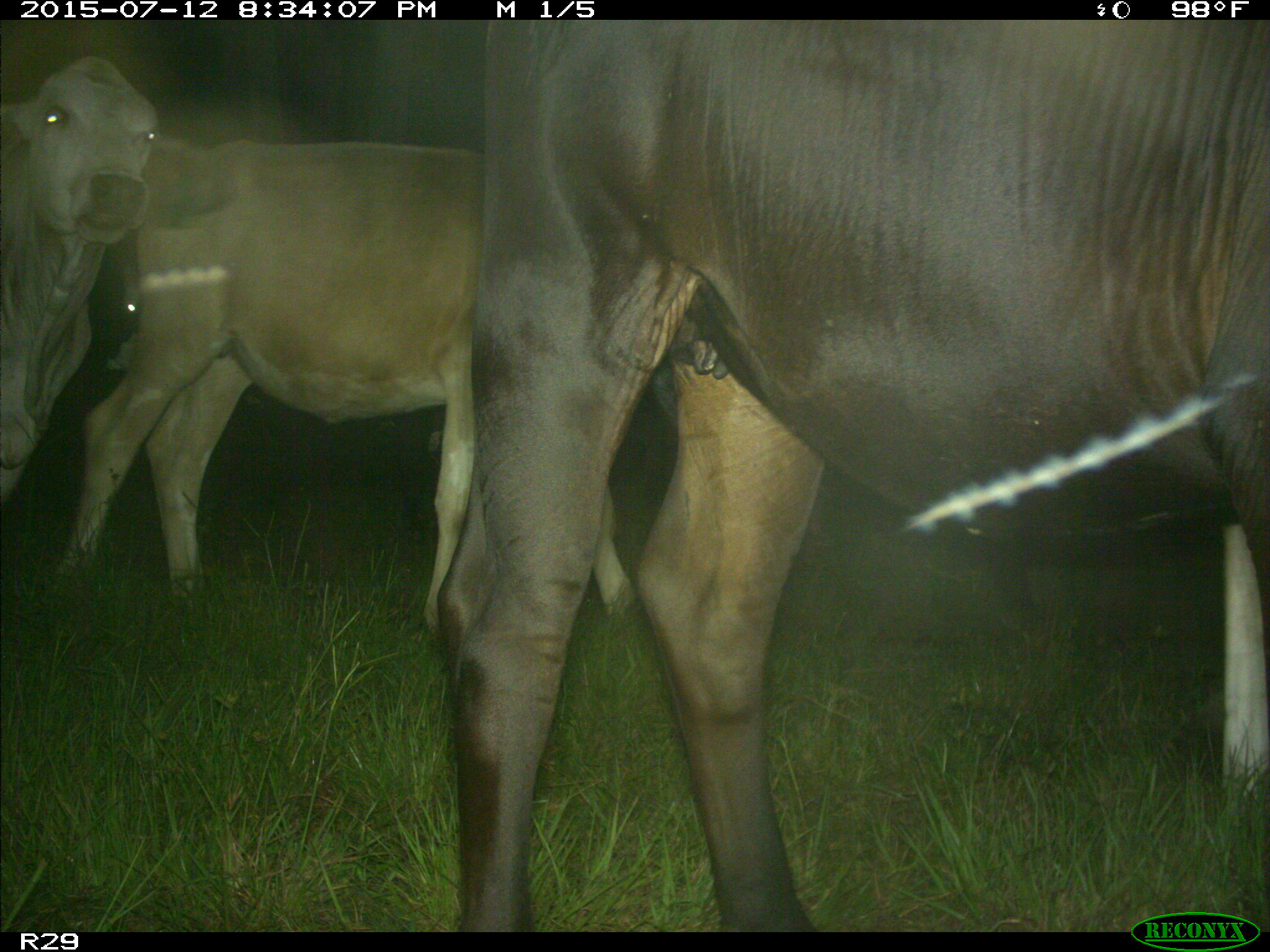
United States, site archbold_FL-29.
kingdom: Animalia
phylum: Chordata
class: Mammalia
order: Artiodactyla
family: Bovidae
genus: Bos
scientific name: Bos taurus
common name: domestic cow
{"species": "Bos taurus (domestic cow)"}